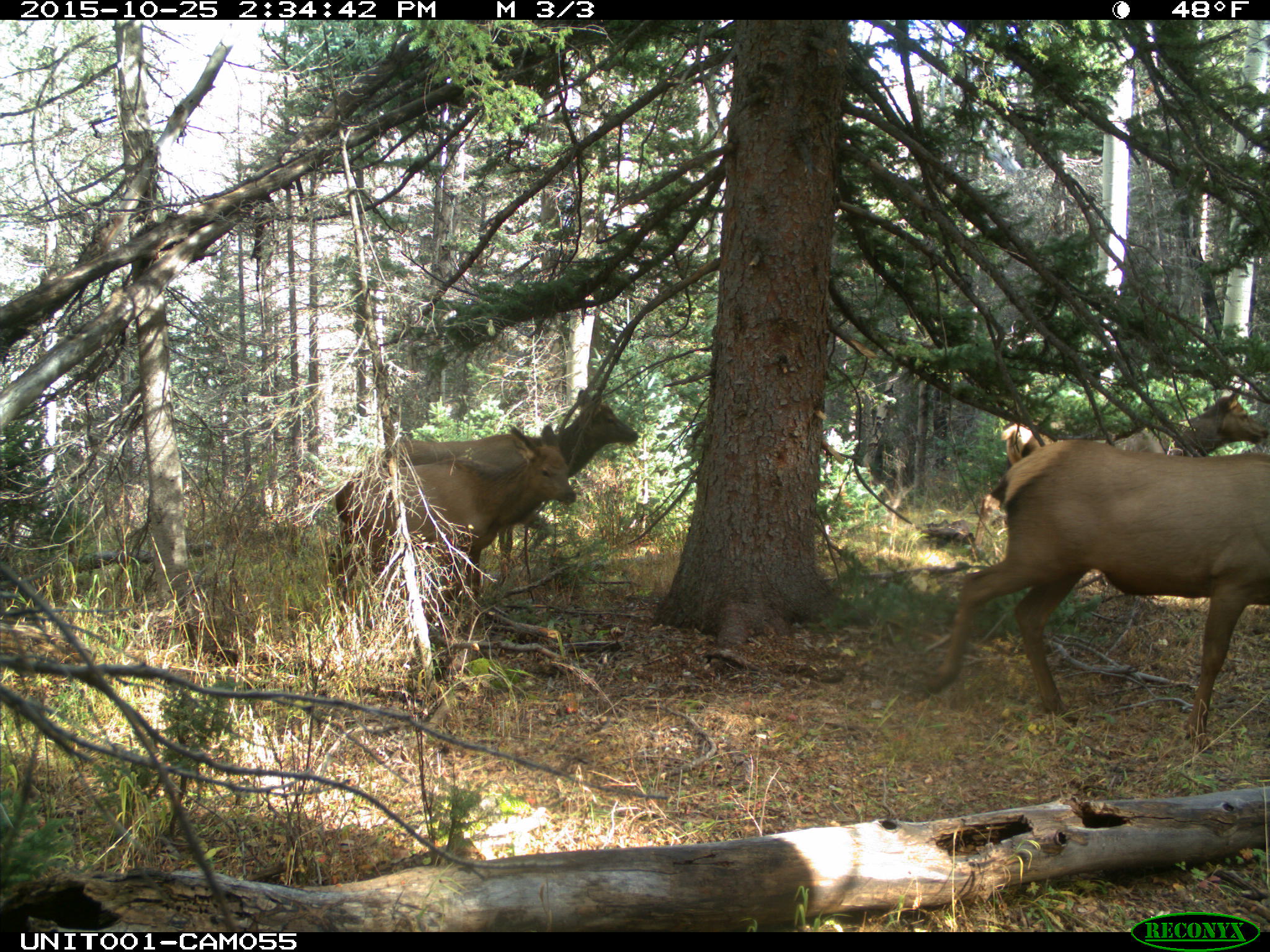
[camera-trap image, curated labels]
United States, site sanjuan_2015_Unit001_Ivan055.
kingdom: Animalia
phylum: Chordata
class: Mammalia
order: Artiodactyla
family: Cervidae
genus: Cervus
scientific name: Cervus elaphus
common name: red deer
Cervus elaphus (red deer).